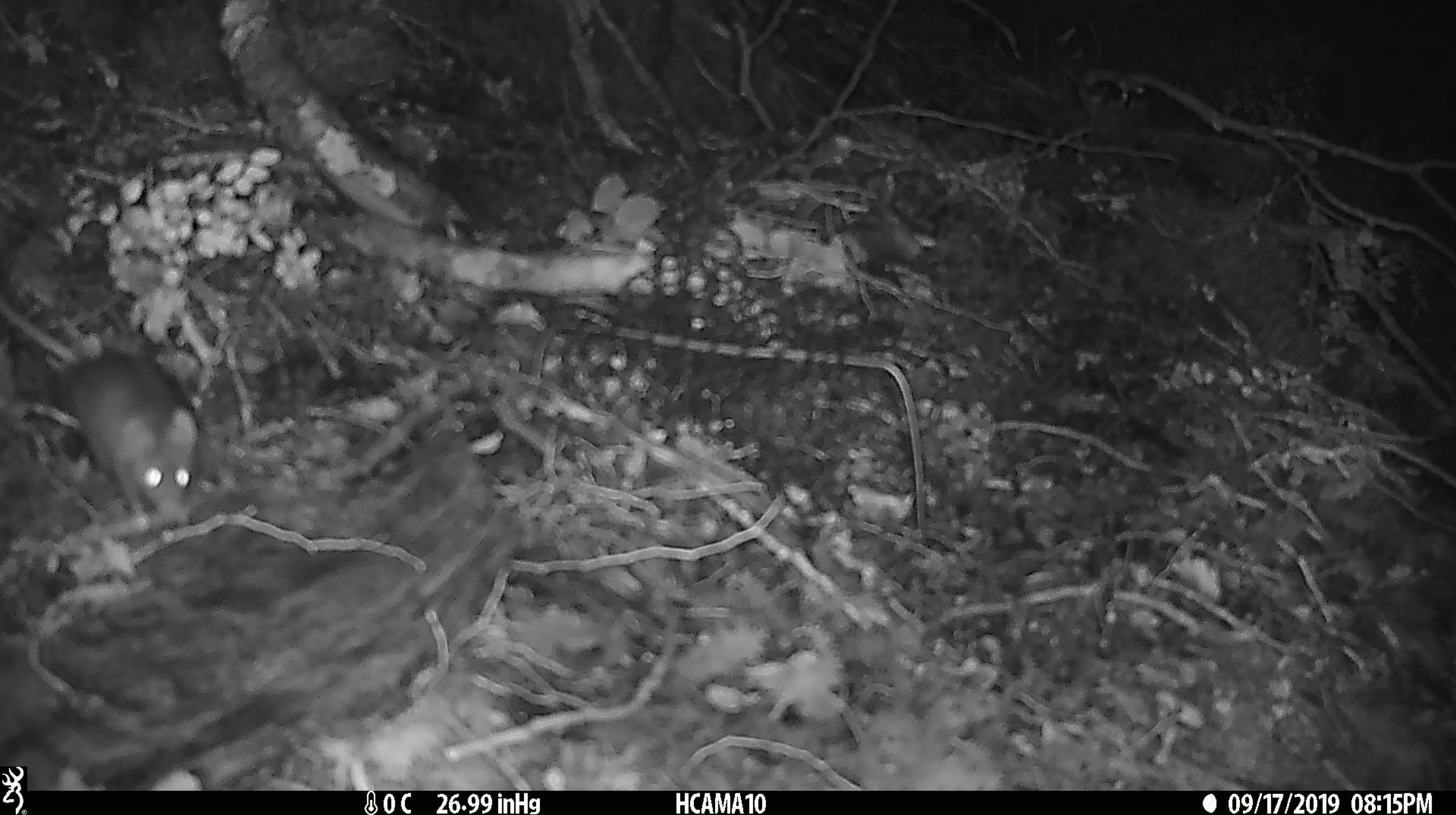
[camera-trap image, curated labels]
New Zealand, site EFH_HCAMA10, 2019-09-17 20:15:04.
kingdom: Animalia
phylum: Chordata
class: Mammalia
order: Rodentia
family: Muridae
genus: Mus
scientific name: Mus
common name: mouse